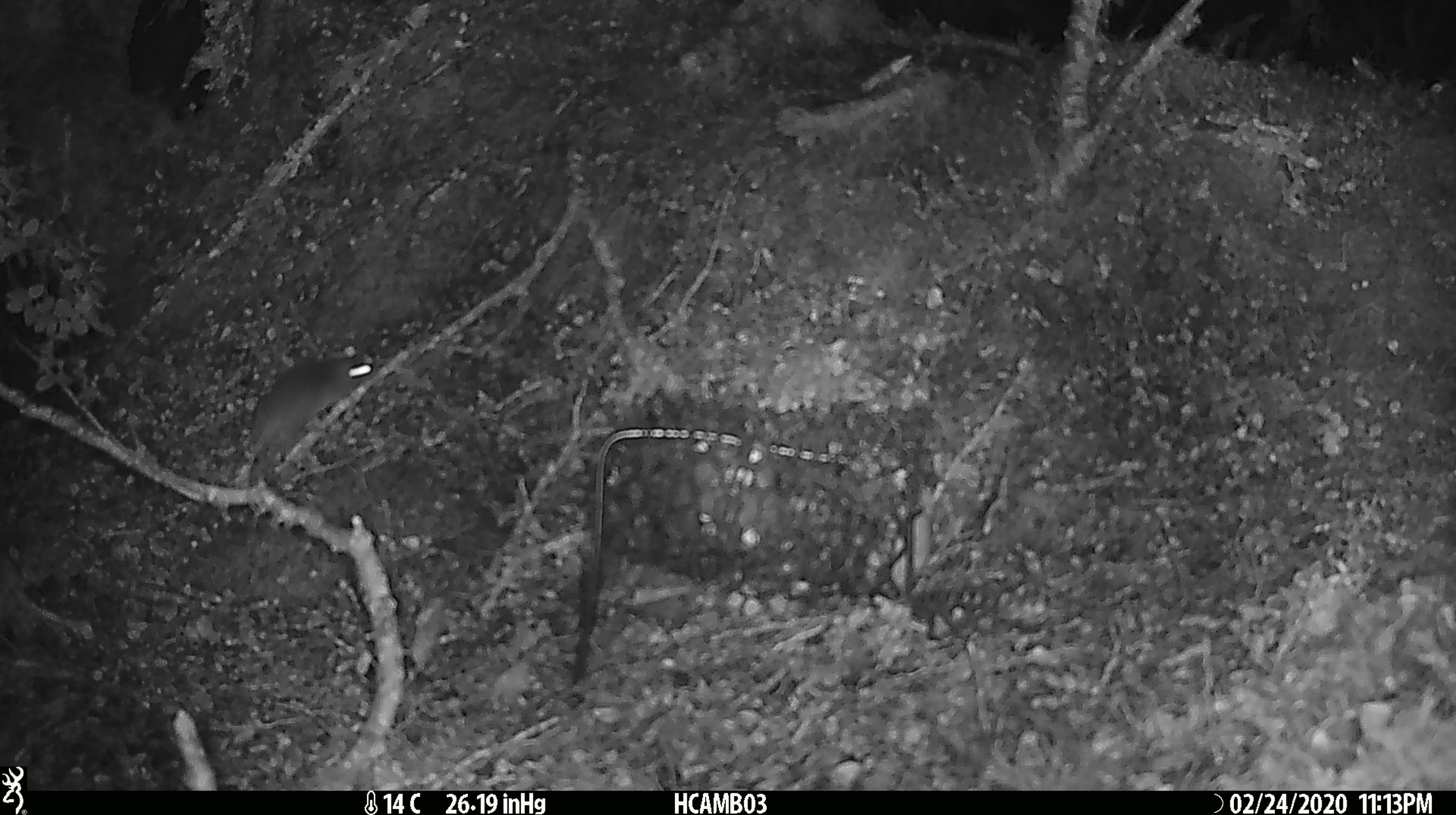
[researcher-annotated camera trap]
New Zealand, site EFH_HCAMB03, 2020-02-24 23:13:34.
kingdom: Animalia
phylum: Chordata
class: Mammalia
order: Rodentia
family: Muridae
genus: Mus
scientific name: Mus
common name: mouse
Mouse (Mus).